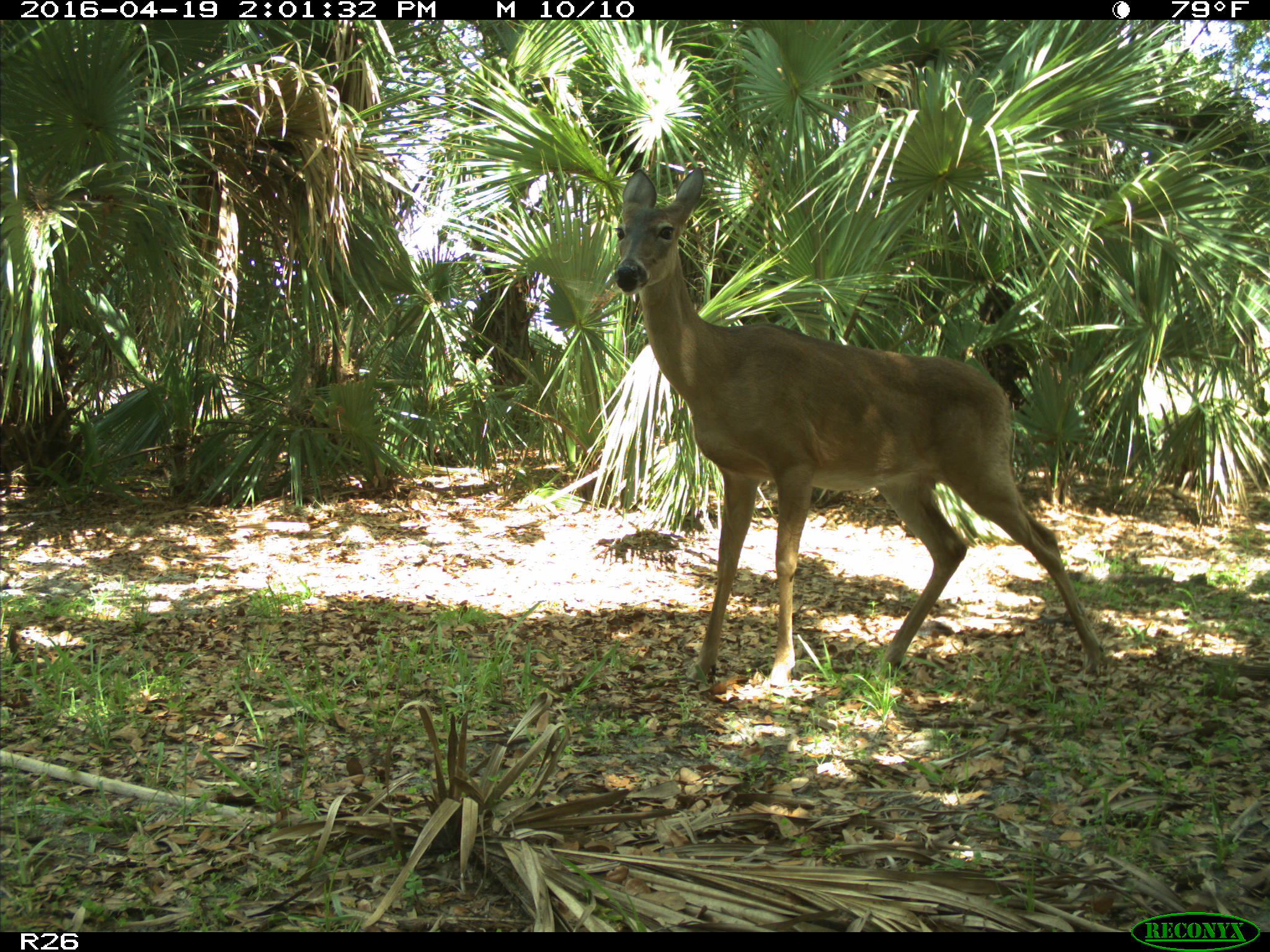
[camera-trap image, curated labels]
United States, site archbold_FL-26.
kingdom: Animalia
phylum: Chordata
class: Mammalia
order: Artiodactyla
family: Cervidae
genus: Odocoileus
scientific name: Odocoileus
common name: deer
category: unidentified deer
Unidentified deer (deer) (Odocoileus).